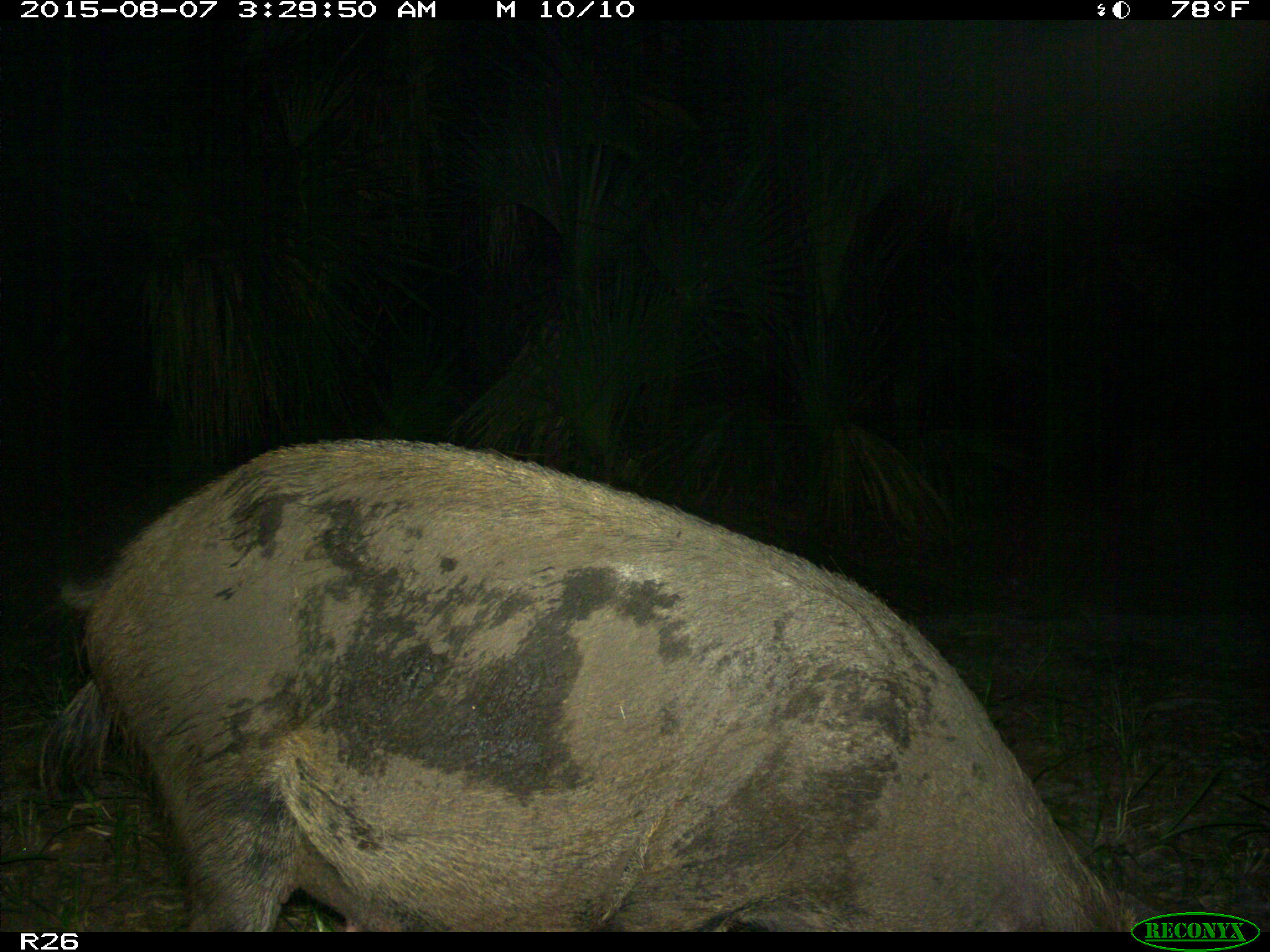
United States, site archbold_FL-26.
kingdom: Animalia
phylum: Chordata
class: Mammalia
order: Artiodactyla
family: Suidae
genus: Sus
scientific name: Sus scrofa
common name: wild boar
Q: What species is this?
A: Sus scrofa (wild boar).